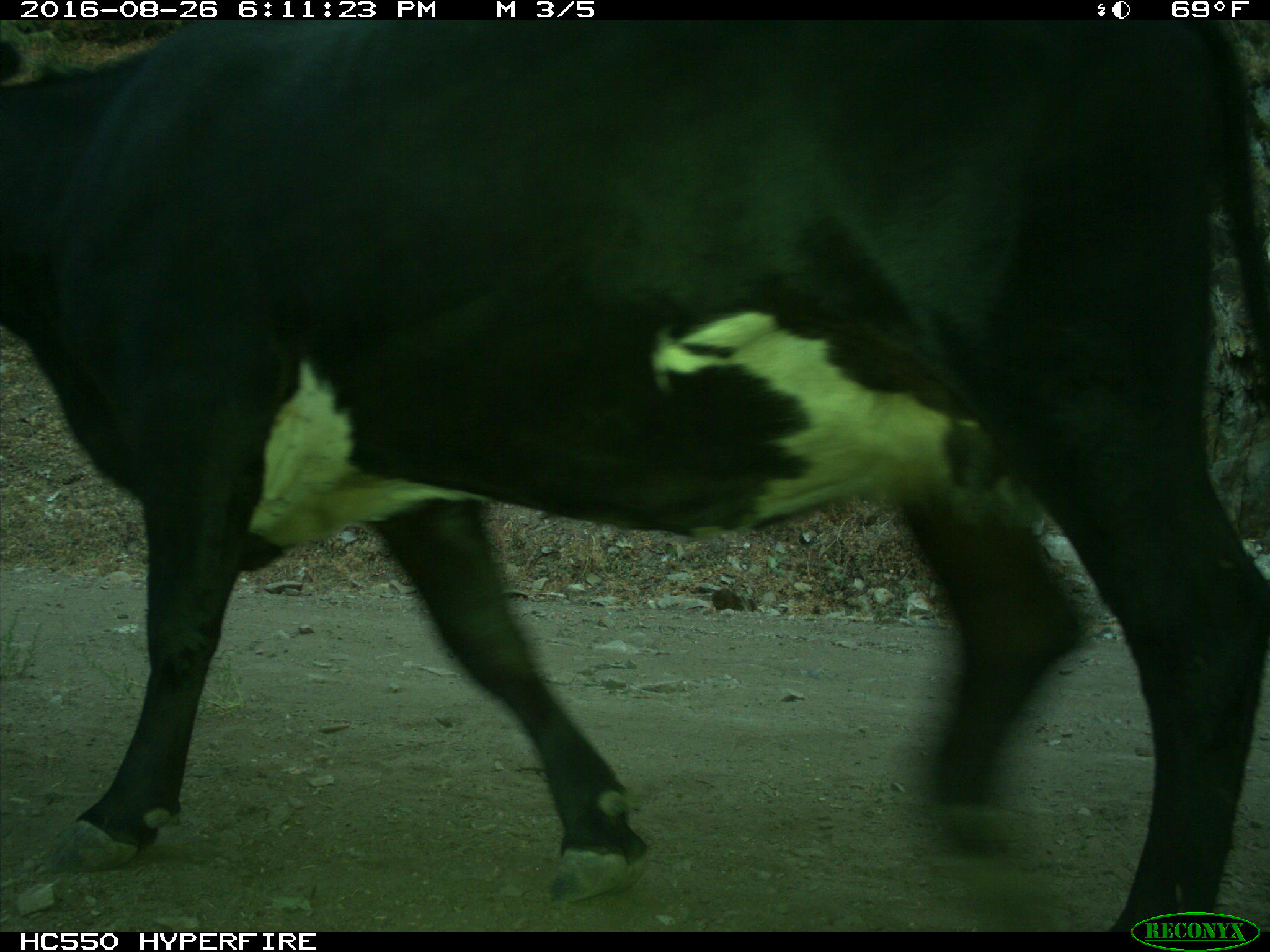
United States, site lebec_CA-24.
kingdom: Animalia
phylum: Chordata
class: Mammalia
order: Artiodactyla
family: Bovidae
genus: Bos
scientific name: Bos taurus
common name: domestic cow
Bos taurus (domestic cow).